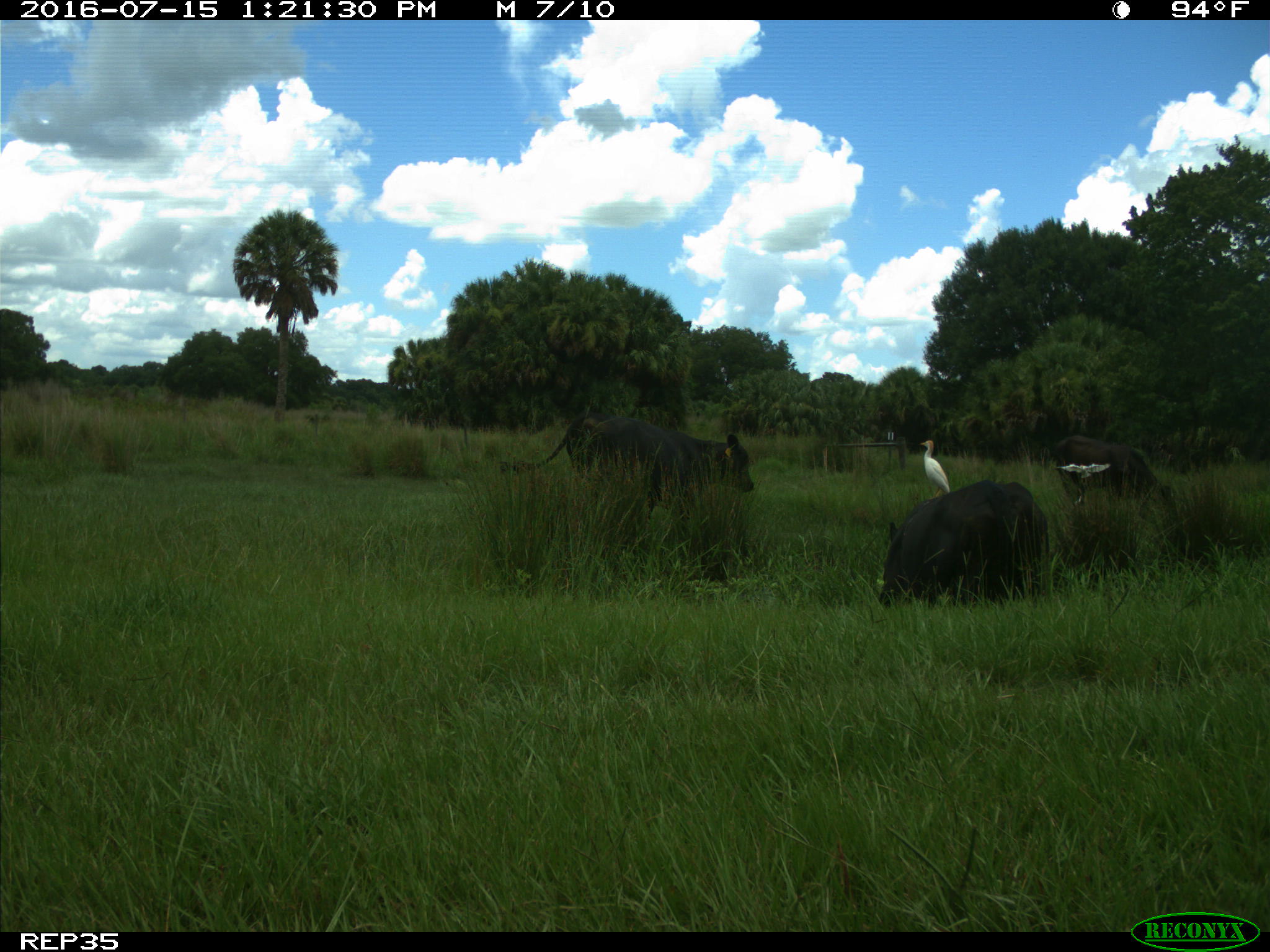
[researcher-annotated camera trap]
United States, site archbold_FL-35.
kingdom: Animalia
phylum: Chordata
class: Mammalia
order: Artiodactyla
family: Bovidae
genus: Bos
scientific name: Bos taurus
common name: domestic cow